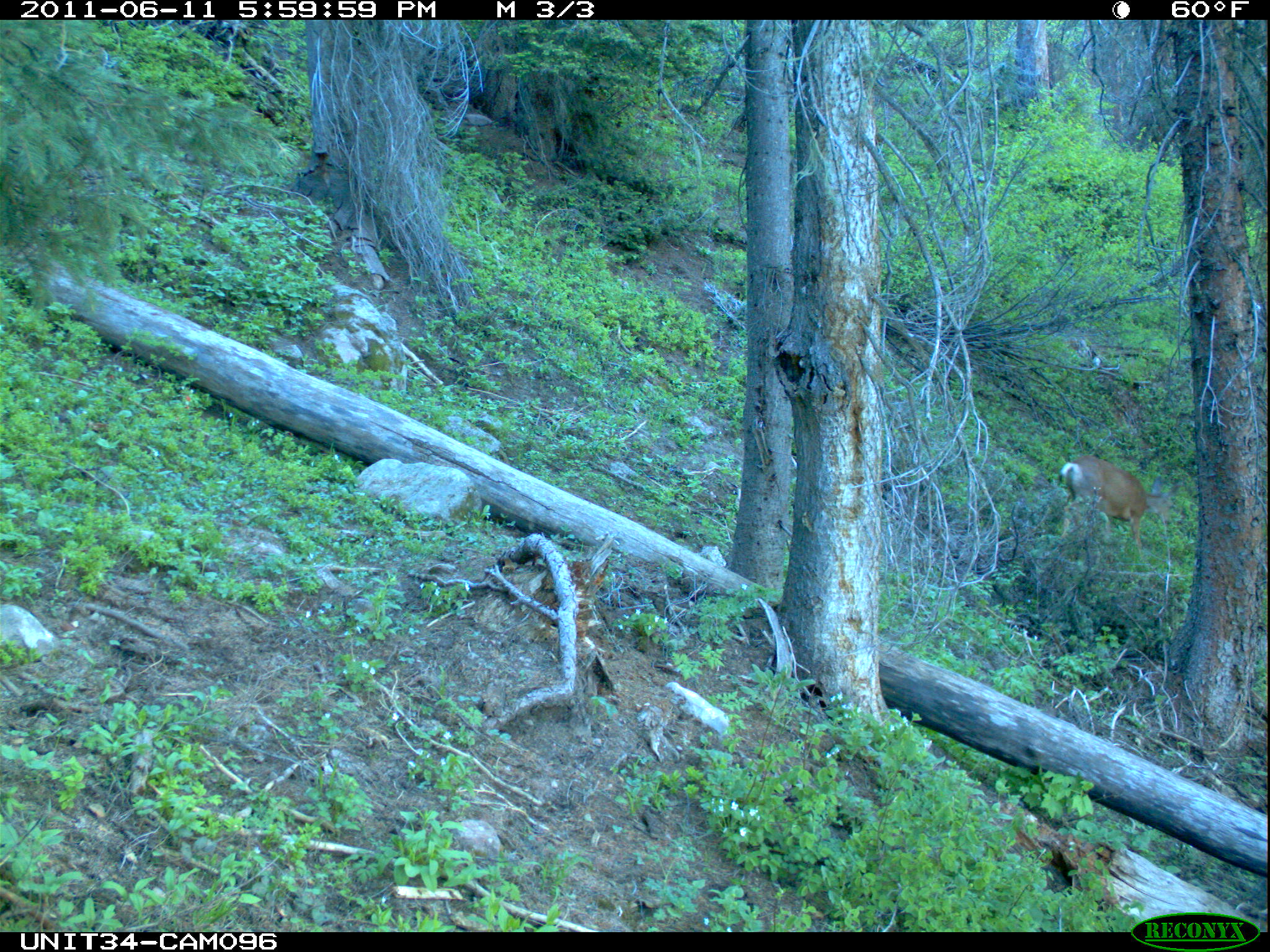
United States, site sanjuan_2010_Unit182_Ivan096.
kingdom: Animalia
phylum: Chordata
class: Mammalia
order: Artiodactyla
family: Cervidae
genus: Odocoileus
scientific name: Odocoileus hemionus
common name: mule deer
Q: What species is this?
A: Odocoileus hemionus (mule deer).